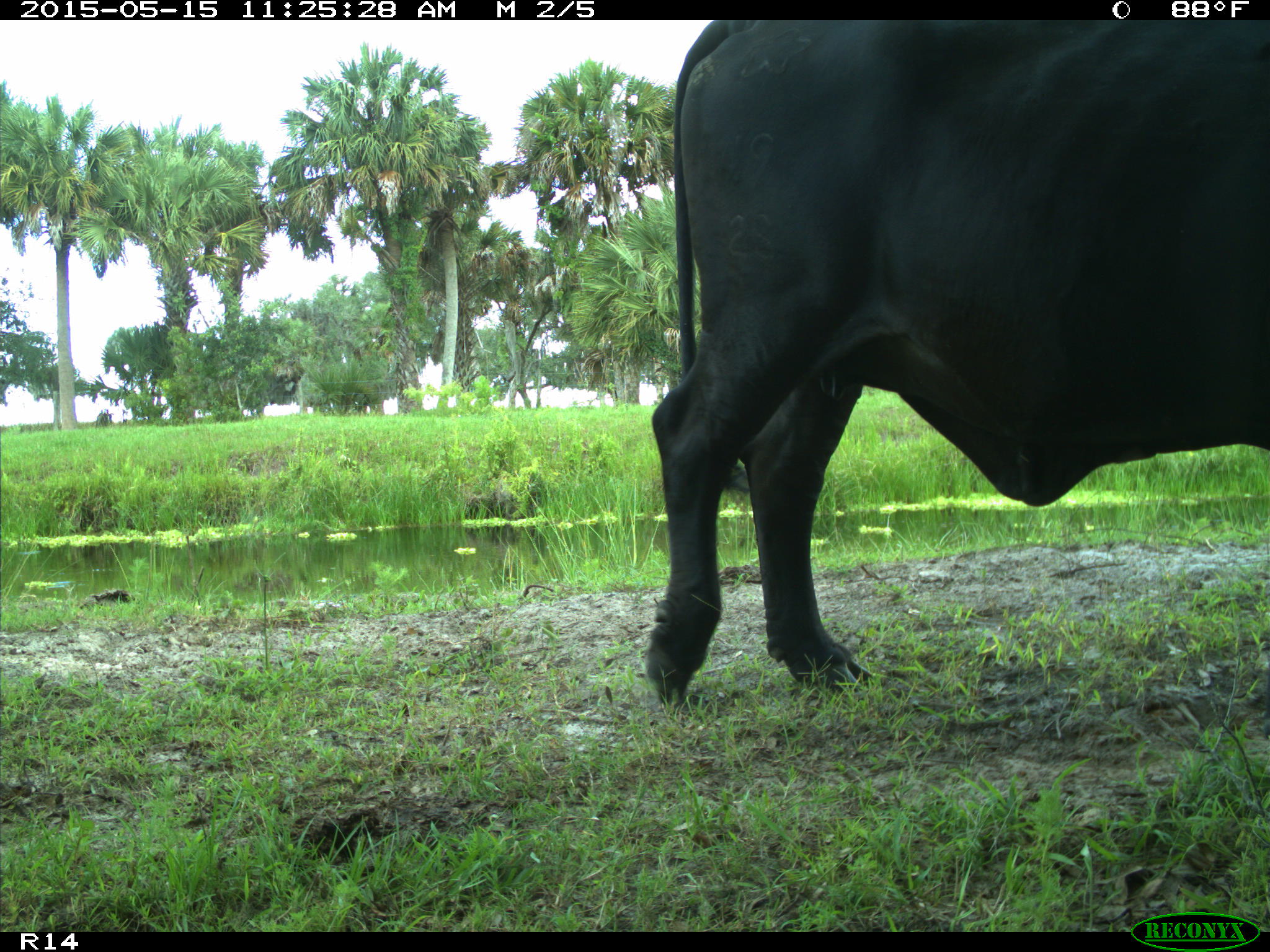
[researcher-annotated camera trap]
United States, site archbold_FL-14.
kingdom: Animalia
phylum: Chordata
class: Mammalia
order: Artiodactyla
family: Bovidae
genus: Bos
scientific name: Bos taurus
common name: domestic cow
Bos taurus (domestic cow).